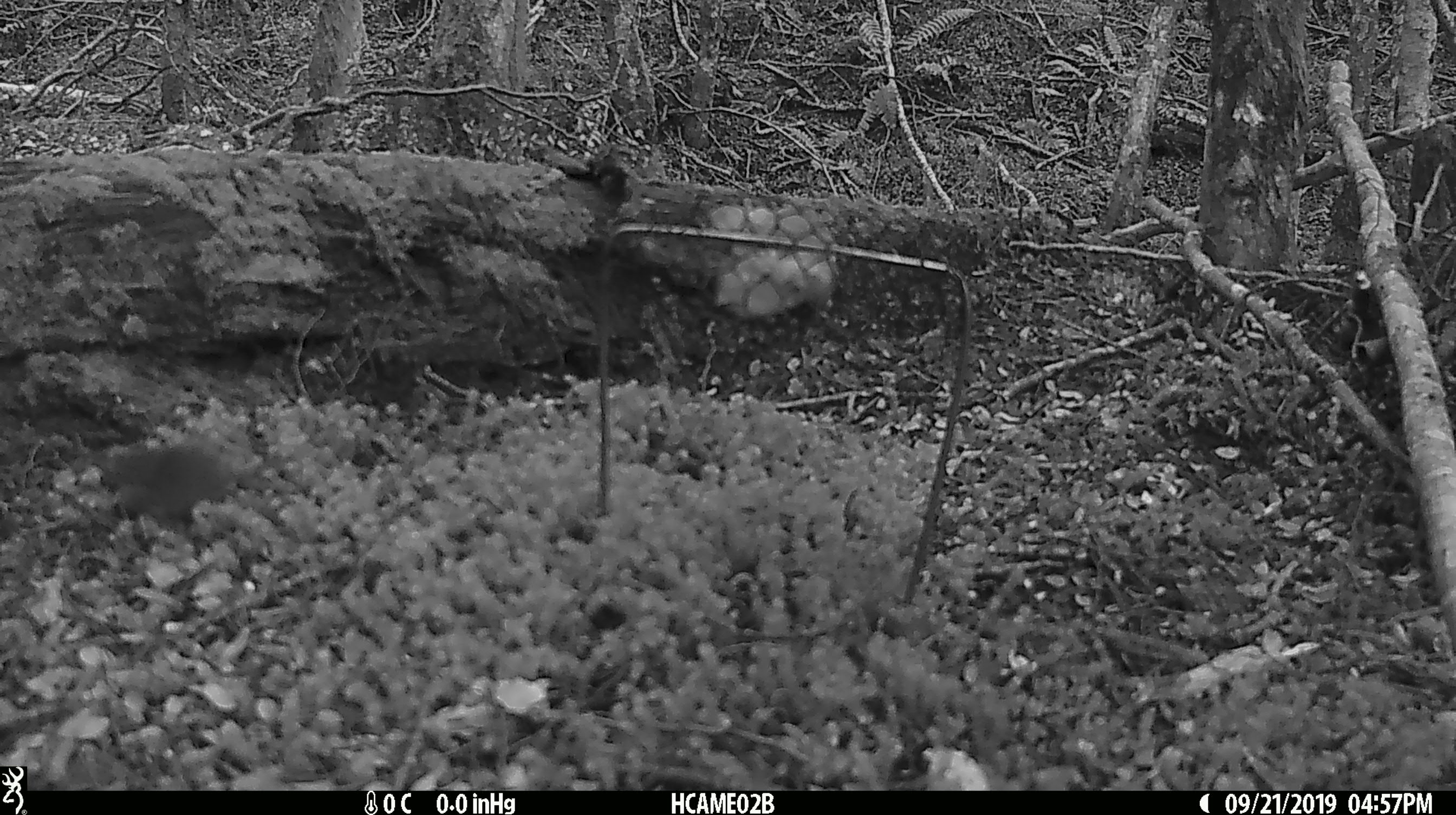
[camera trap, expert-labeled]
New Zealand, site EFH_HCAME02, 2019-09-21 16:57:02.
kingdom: Animalia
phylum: Chordata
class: Mammalia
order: Rodentia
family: Muridae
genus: Mus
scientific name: Mus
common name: mouse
Mouse (Mus).